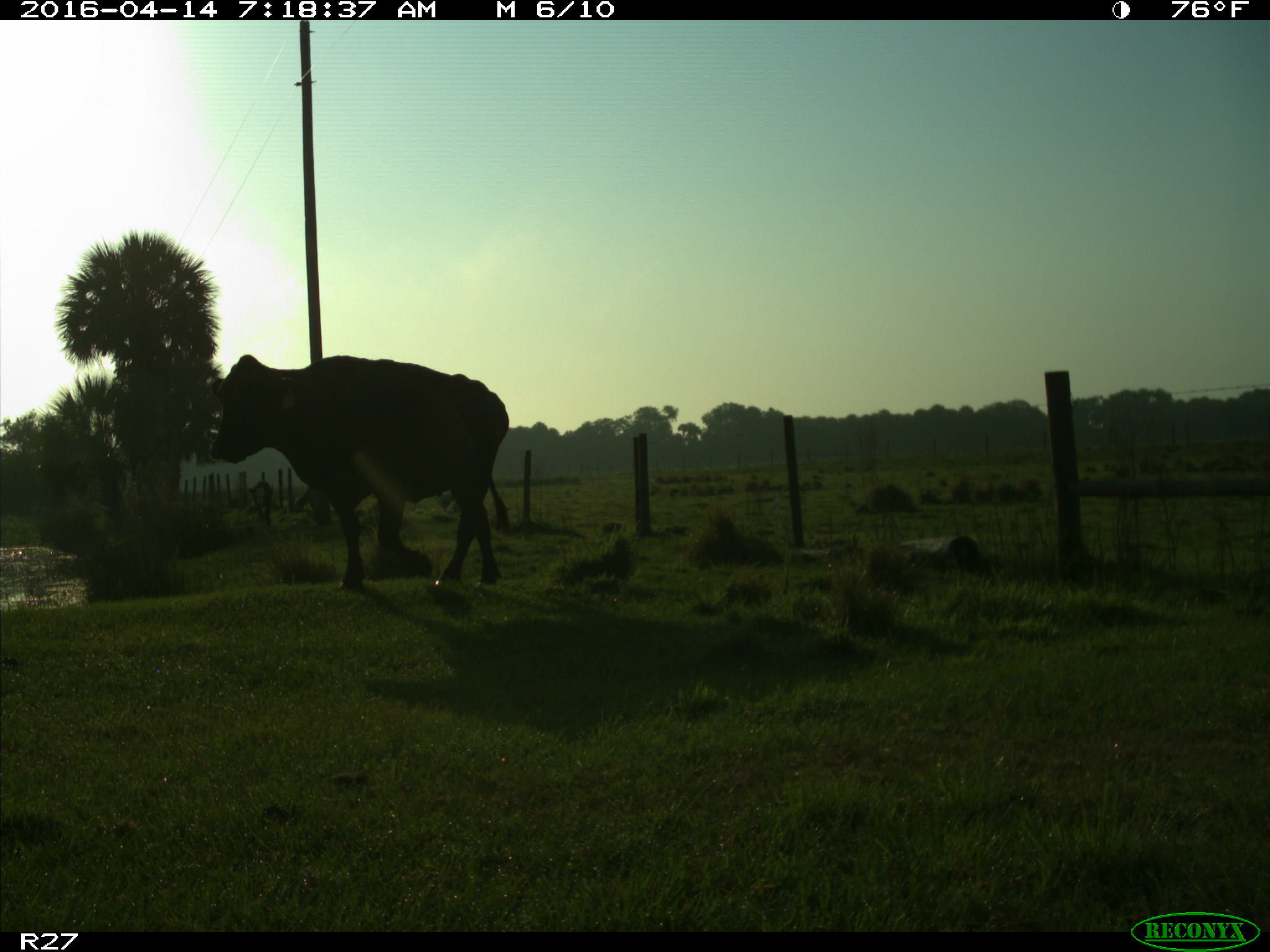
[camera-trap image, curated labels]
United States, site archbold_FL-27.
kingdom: Animalia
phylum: Chordata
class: Mammalia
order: Artiodactyla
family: Bovidae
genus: Bos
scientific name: Bos taurus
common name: domestic cow